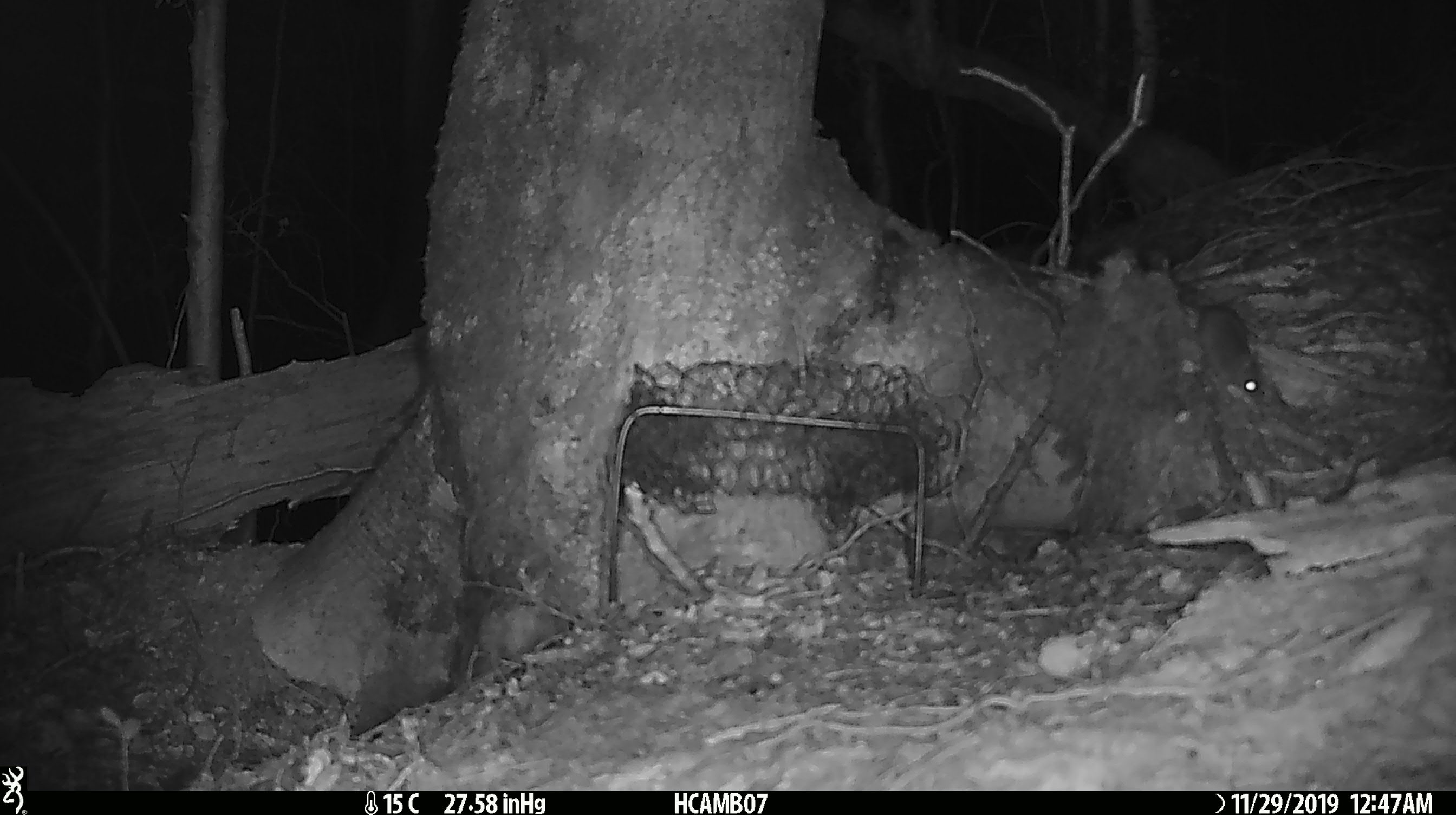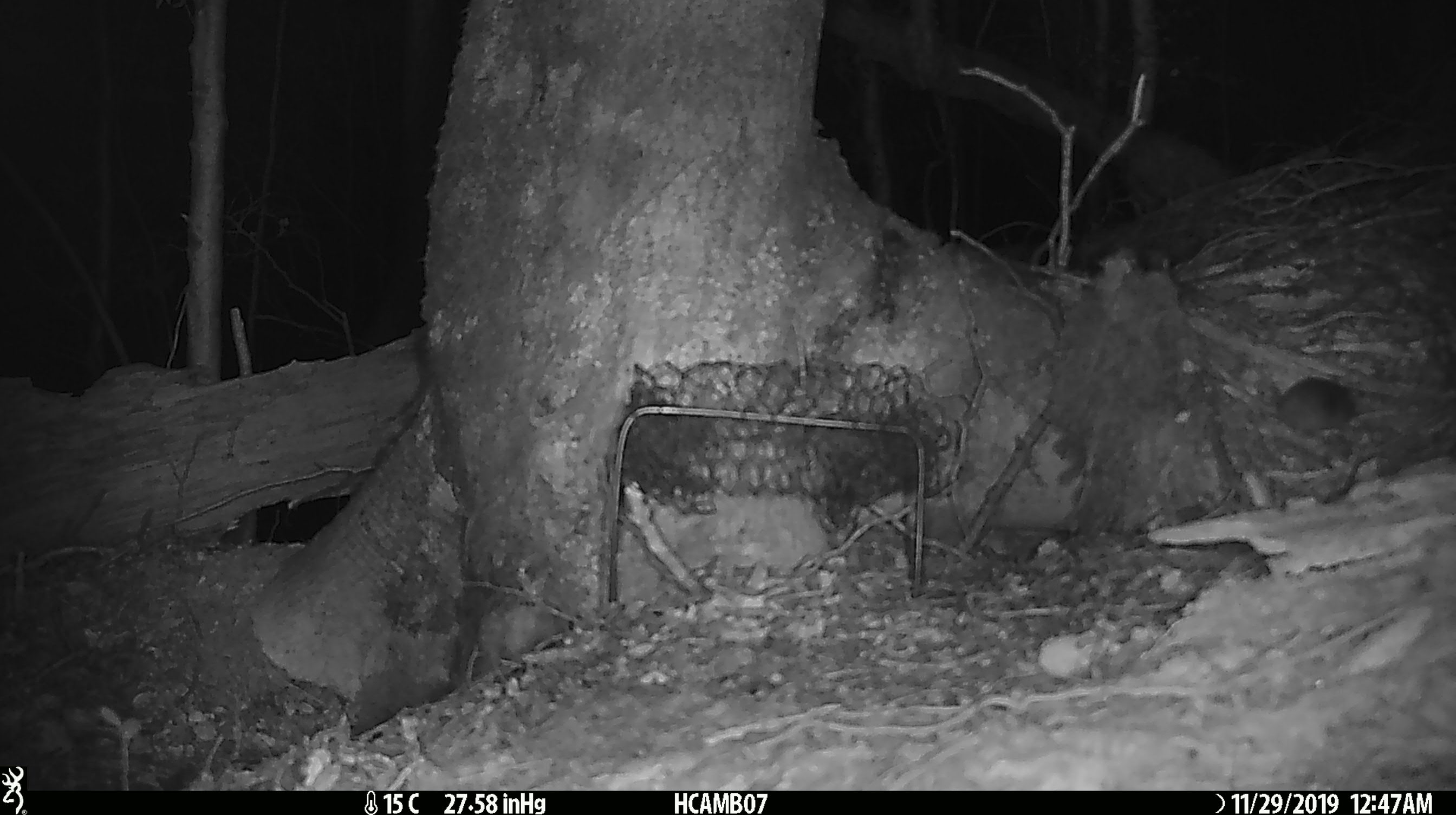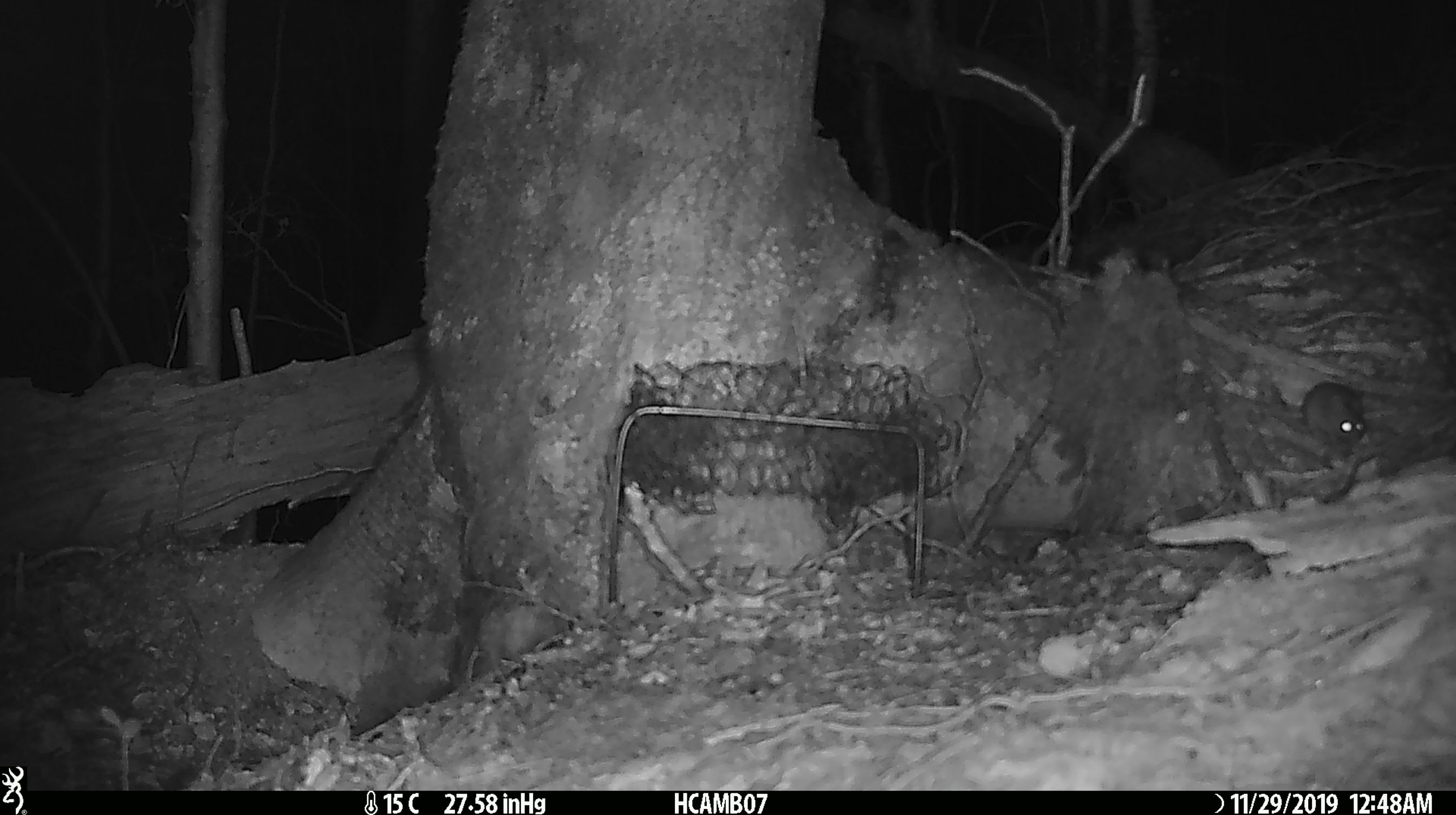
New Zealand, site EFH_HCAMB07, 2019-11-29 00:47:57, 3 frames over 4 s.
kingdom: Animalia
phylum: Chordata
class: Mammalia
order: Rodentia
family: Muridae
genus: Mus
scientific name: Mus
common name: mouse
Mouse (Mus).